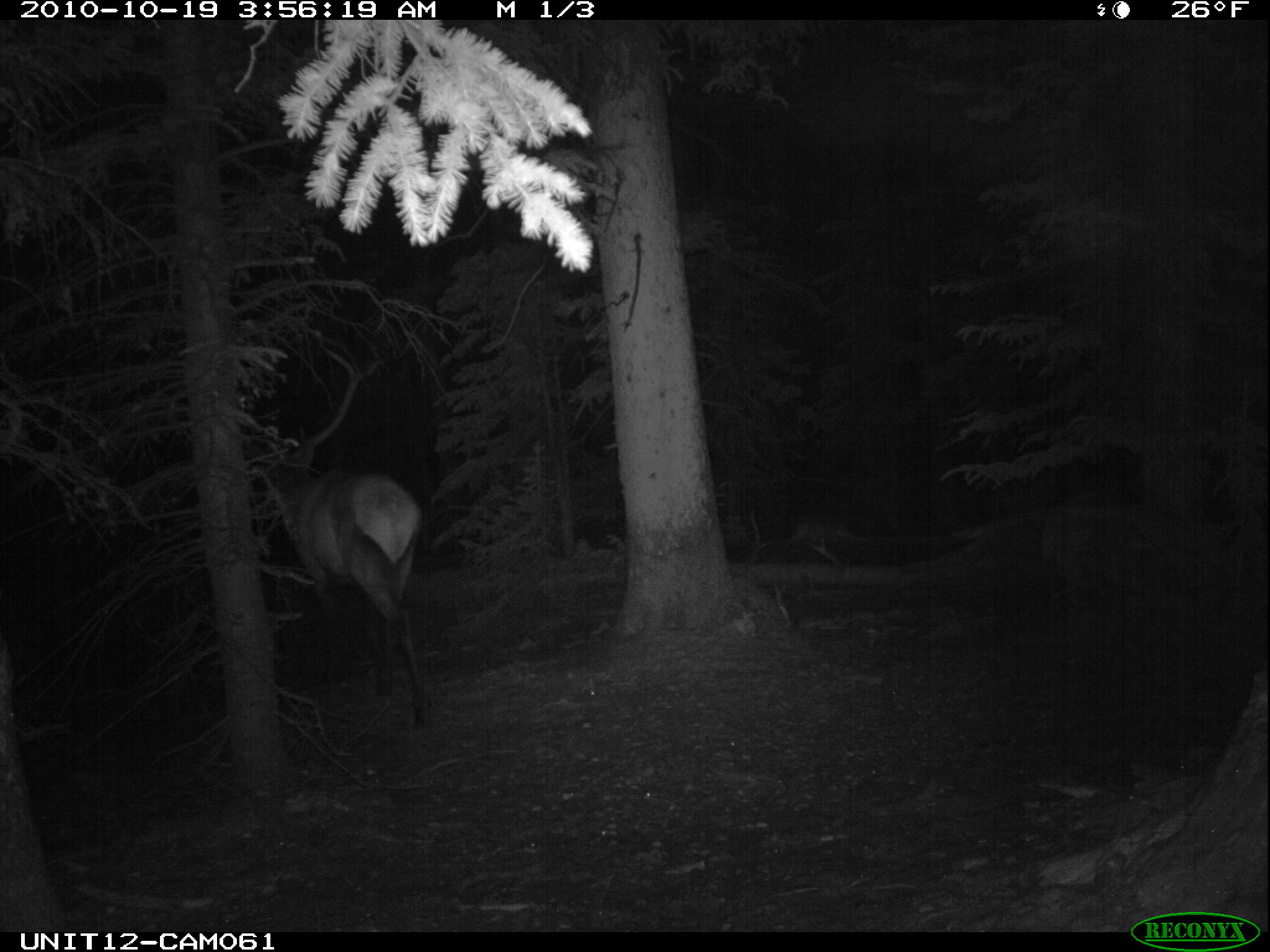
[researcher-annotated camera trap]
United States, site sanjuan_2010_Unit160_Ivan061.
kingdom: Animalia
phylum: Chordata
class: Mammalia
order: Artiodactyla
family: Cervidae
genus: Cervus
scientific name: Cervus elaphus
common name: red deer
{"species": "Cervus elaphus (red deer)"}